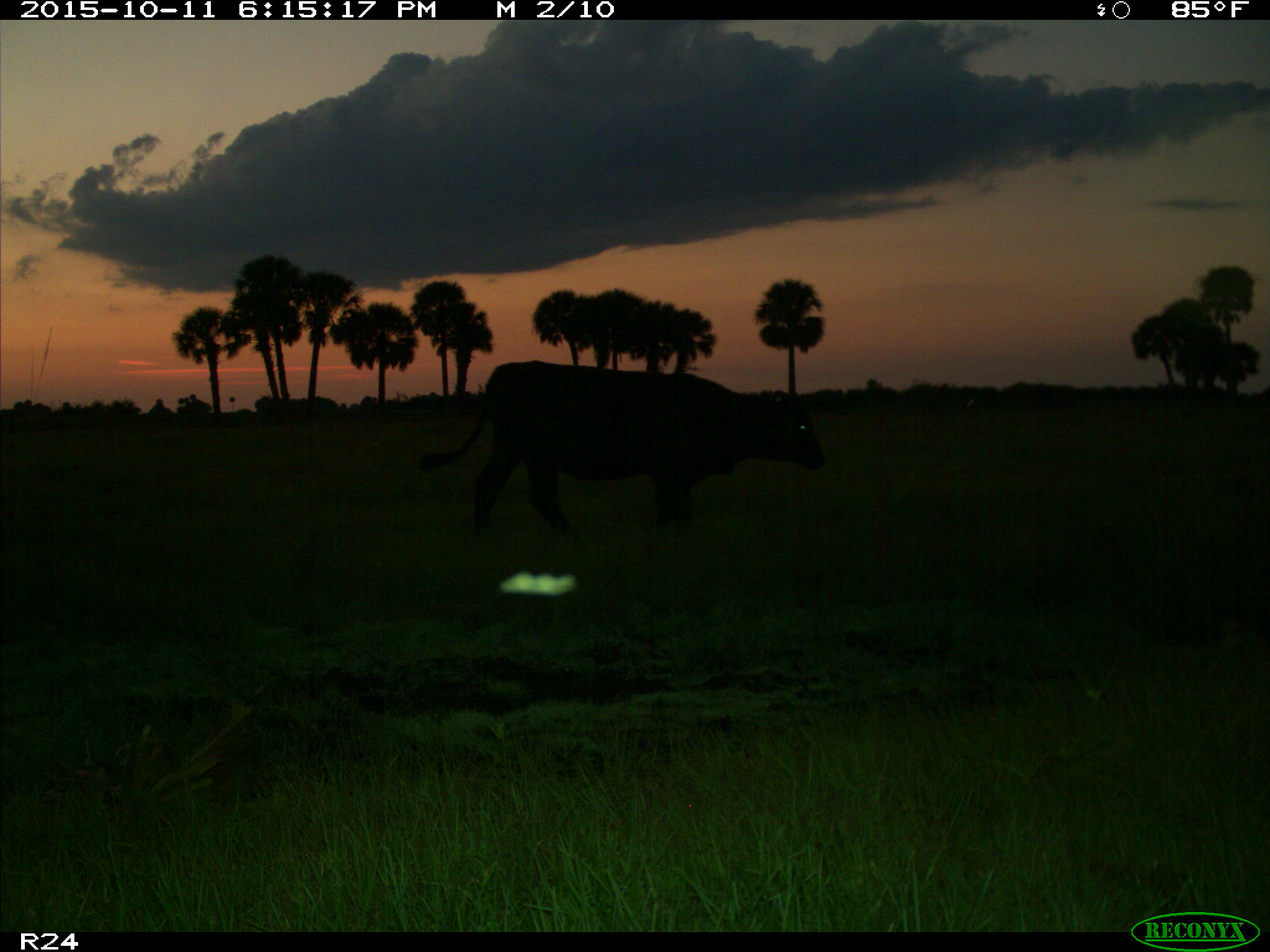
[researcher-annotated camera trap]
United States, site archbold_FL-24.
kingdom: Animalia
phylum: Chordata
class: Mammalia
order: Artiodactyla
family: Bovidae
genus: Bos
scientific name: Bos taurus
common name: domestic cow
Bos taurus (domestic cow).